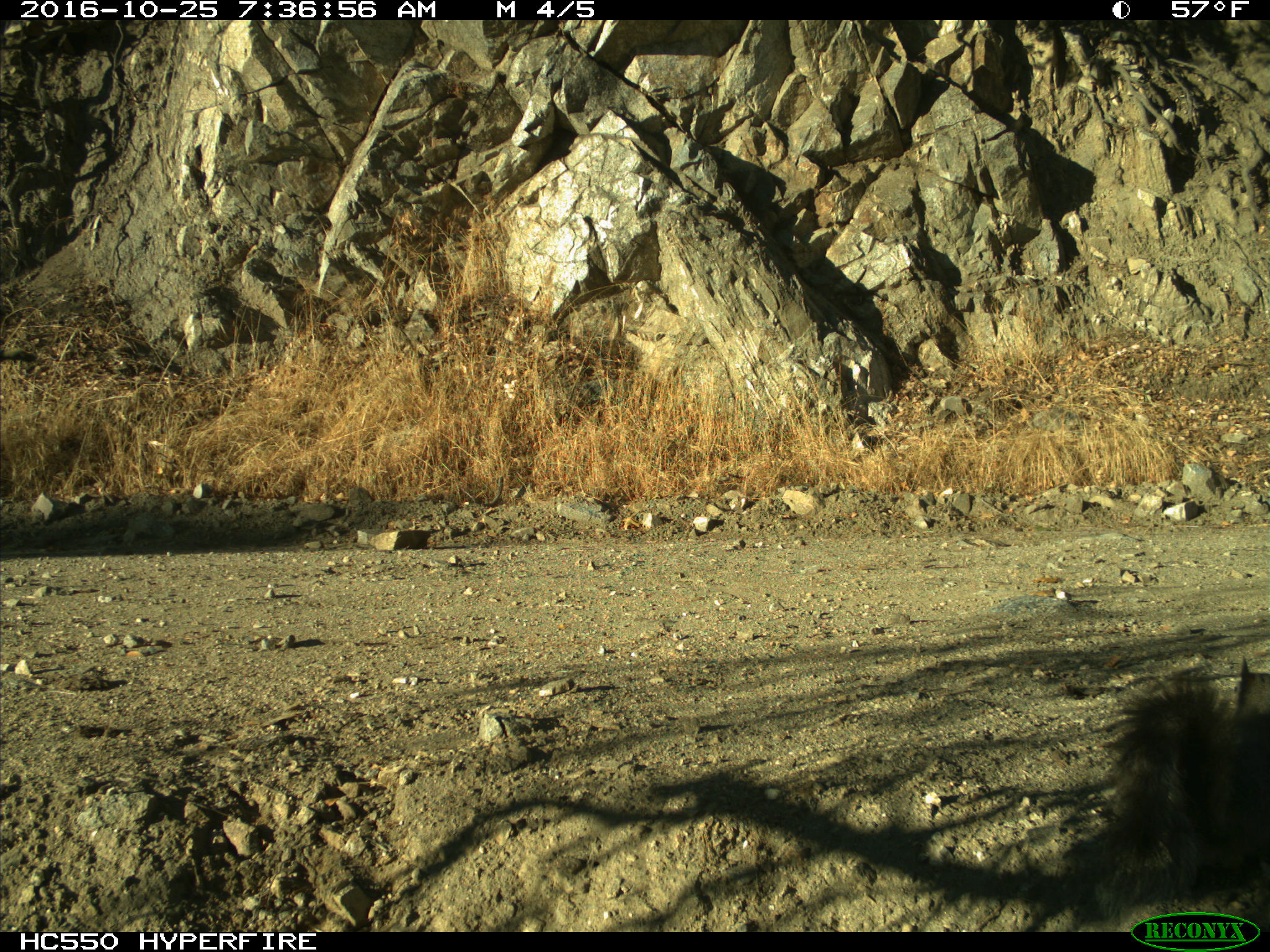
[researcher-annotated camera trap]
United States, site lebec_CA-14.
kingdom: Animalia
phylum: Chordata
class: Mammalia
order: Rodentia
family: Sciuridae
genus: Sciurus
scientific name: Sciurus carolinensis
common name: eastern gray squirrel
Sciurus carolinensis (eastern gray squirrel).